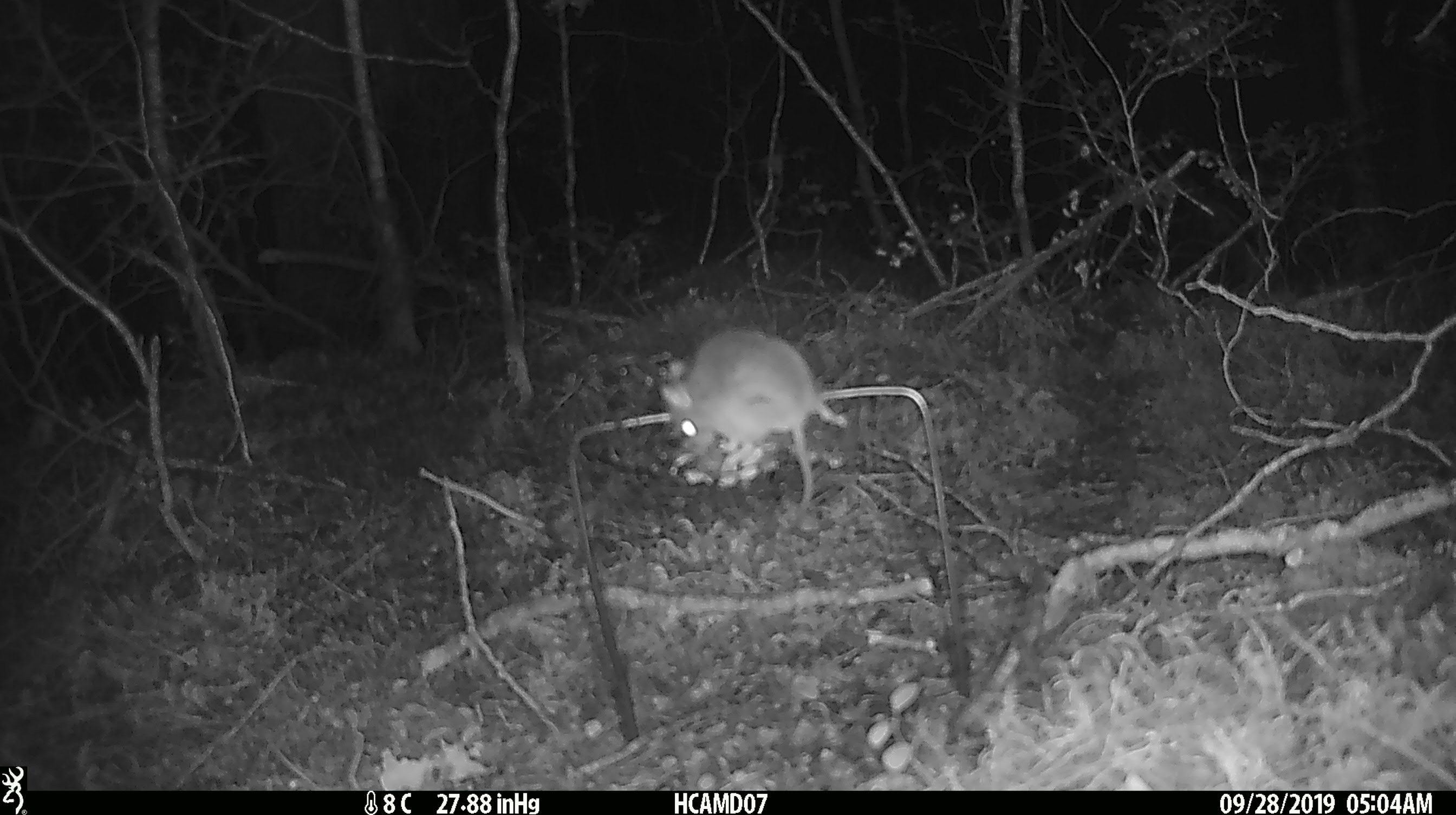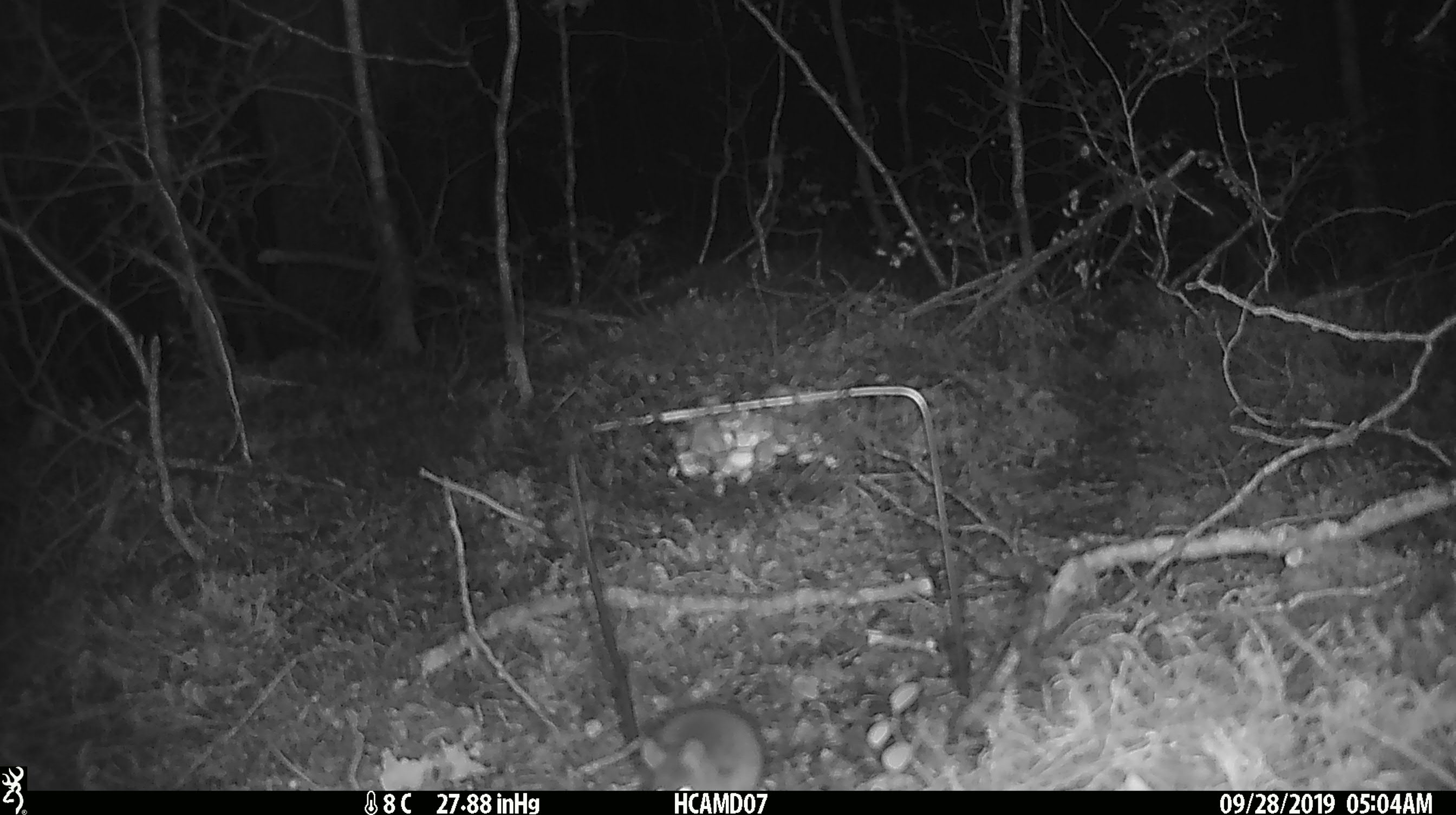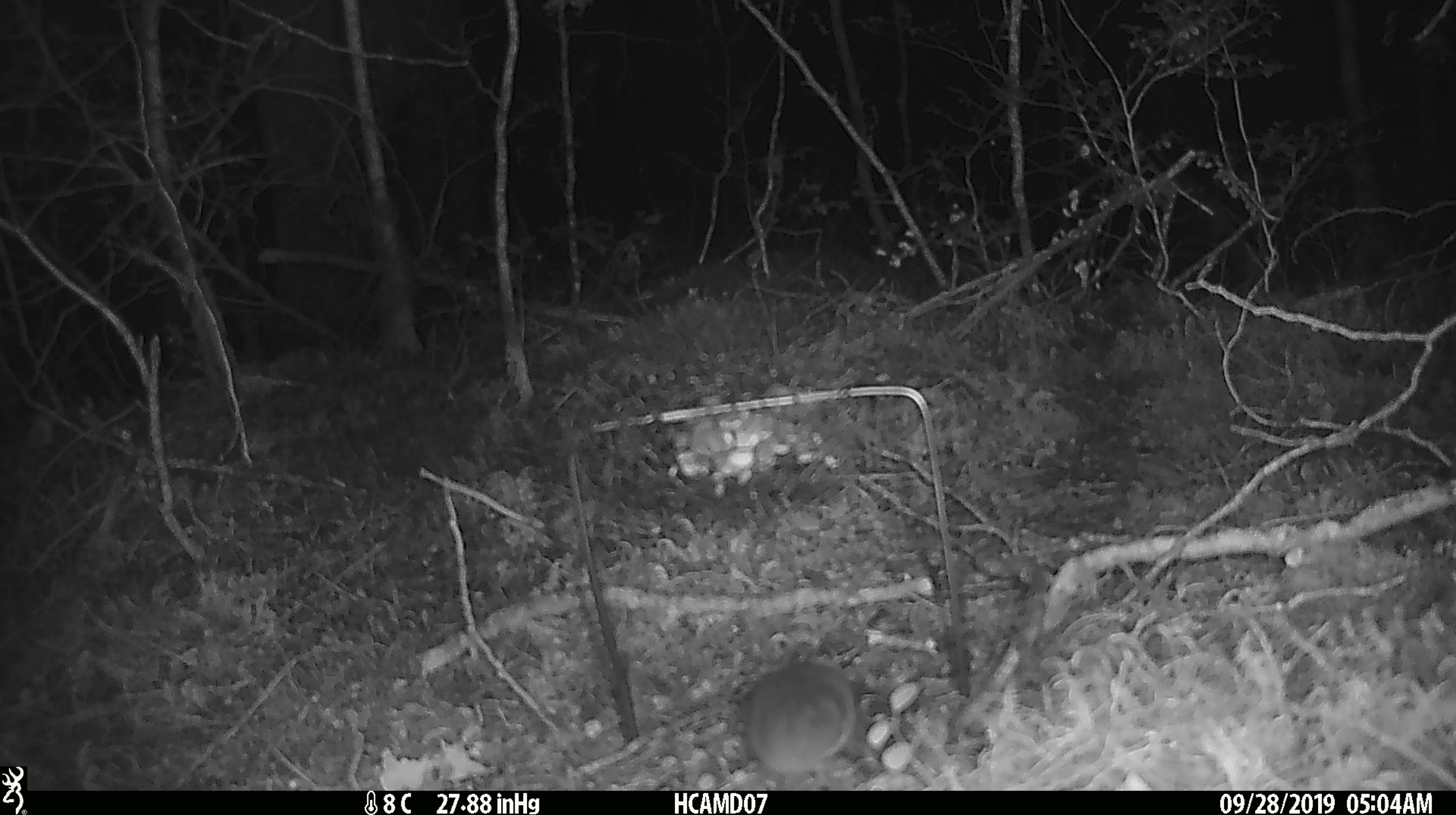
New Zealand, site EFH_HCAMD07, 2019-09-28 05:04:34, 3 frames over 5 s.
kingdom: Animalia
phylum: Chordata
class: Mammalia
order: Rodentia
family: Muridae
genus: Mus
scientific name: Mus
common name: mouse